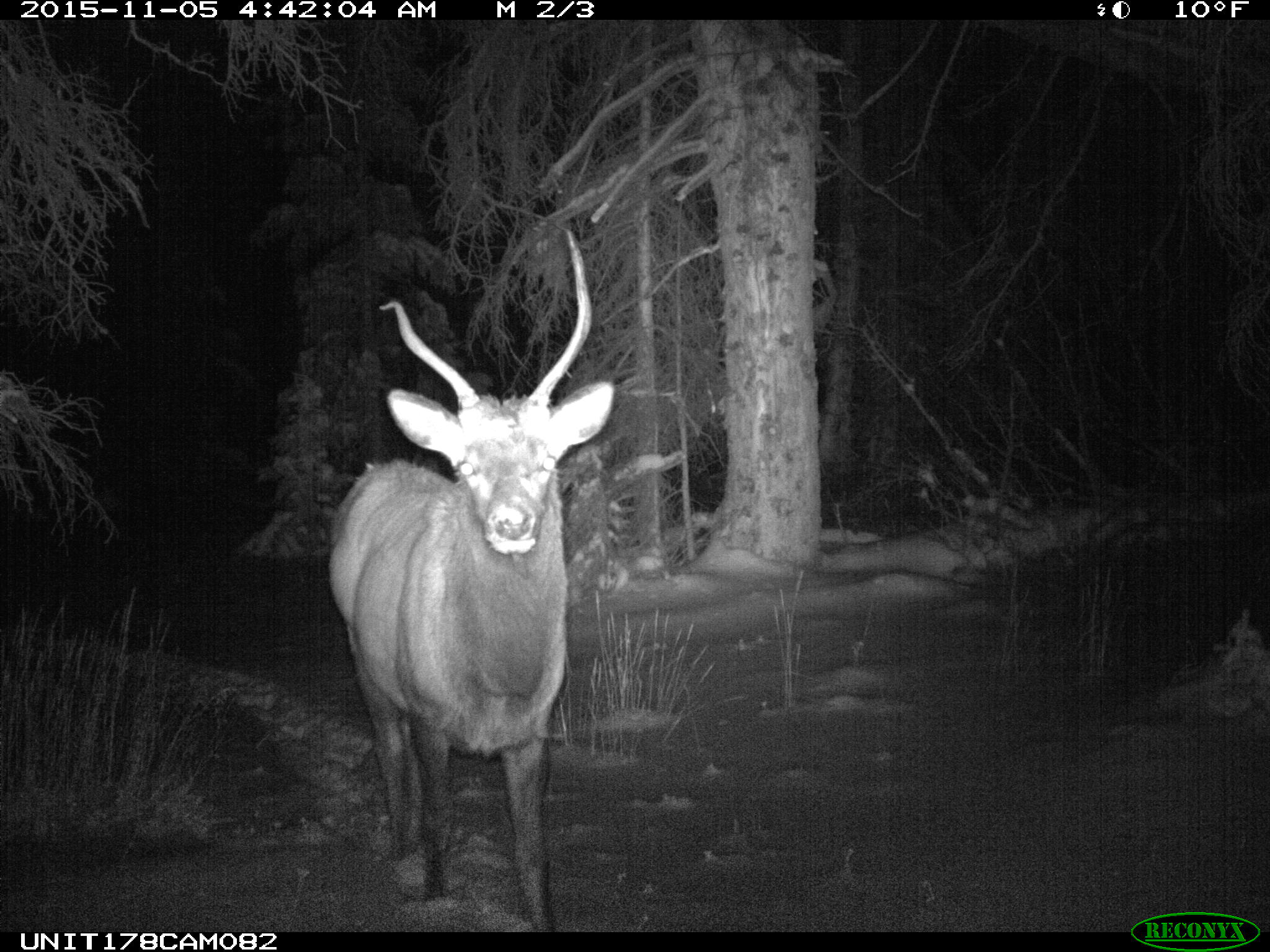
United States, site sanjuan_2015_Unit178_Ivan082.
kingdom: Animalia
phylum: Chordata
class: Mammalia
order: Artiodactyla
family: Cervidae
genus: Cervus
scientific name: Cervus elaphus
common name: red deer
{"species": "Cervus elaphus (red deer)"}